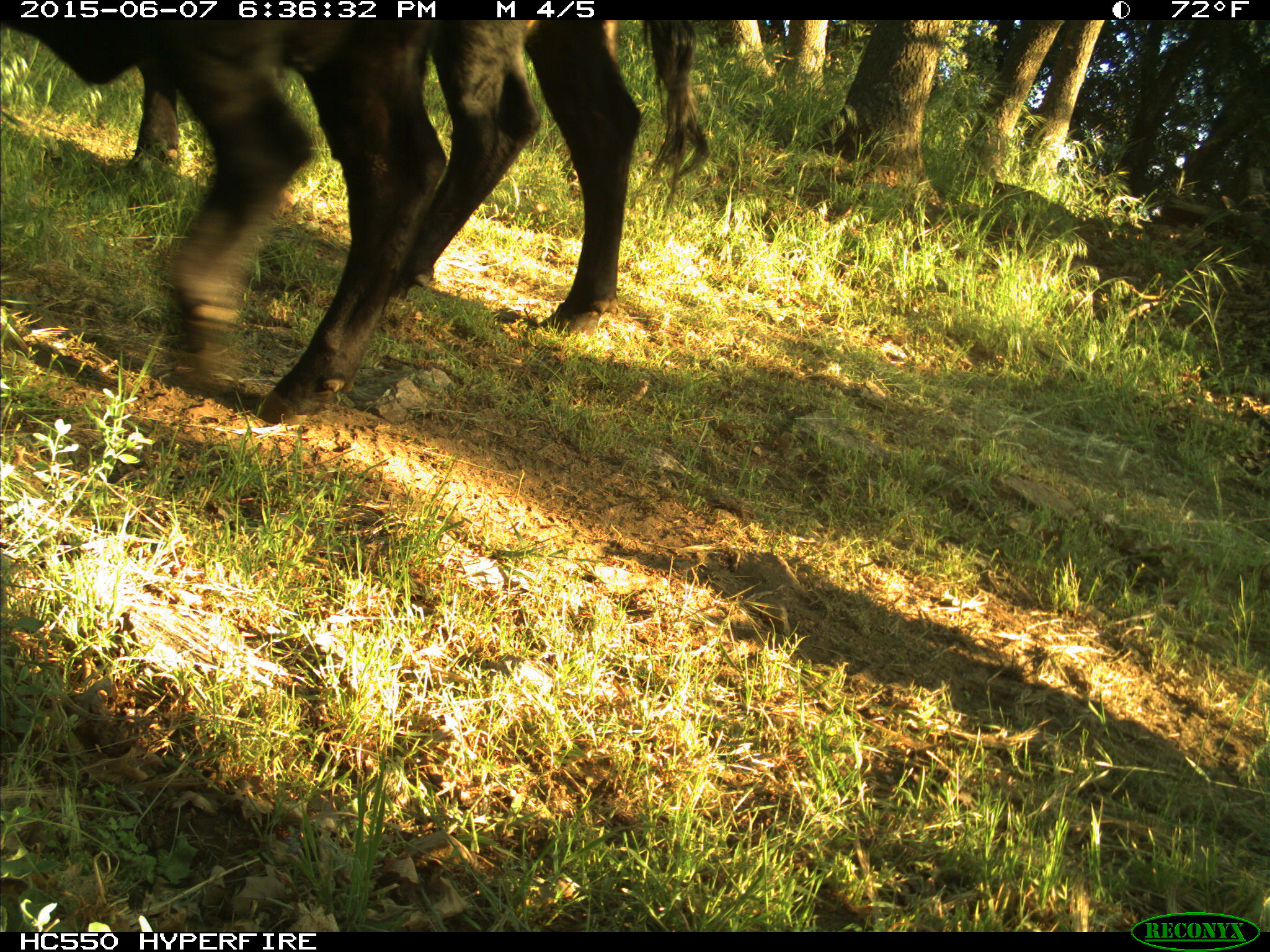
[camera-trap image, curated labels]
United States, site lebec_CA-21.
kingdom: Animalia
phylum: Chordata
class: Mammalia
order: Artiodactyla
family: Bovidae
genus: Bos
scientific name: Bos taurus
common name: domestic cow